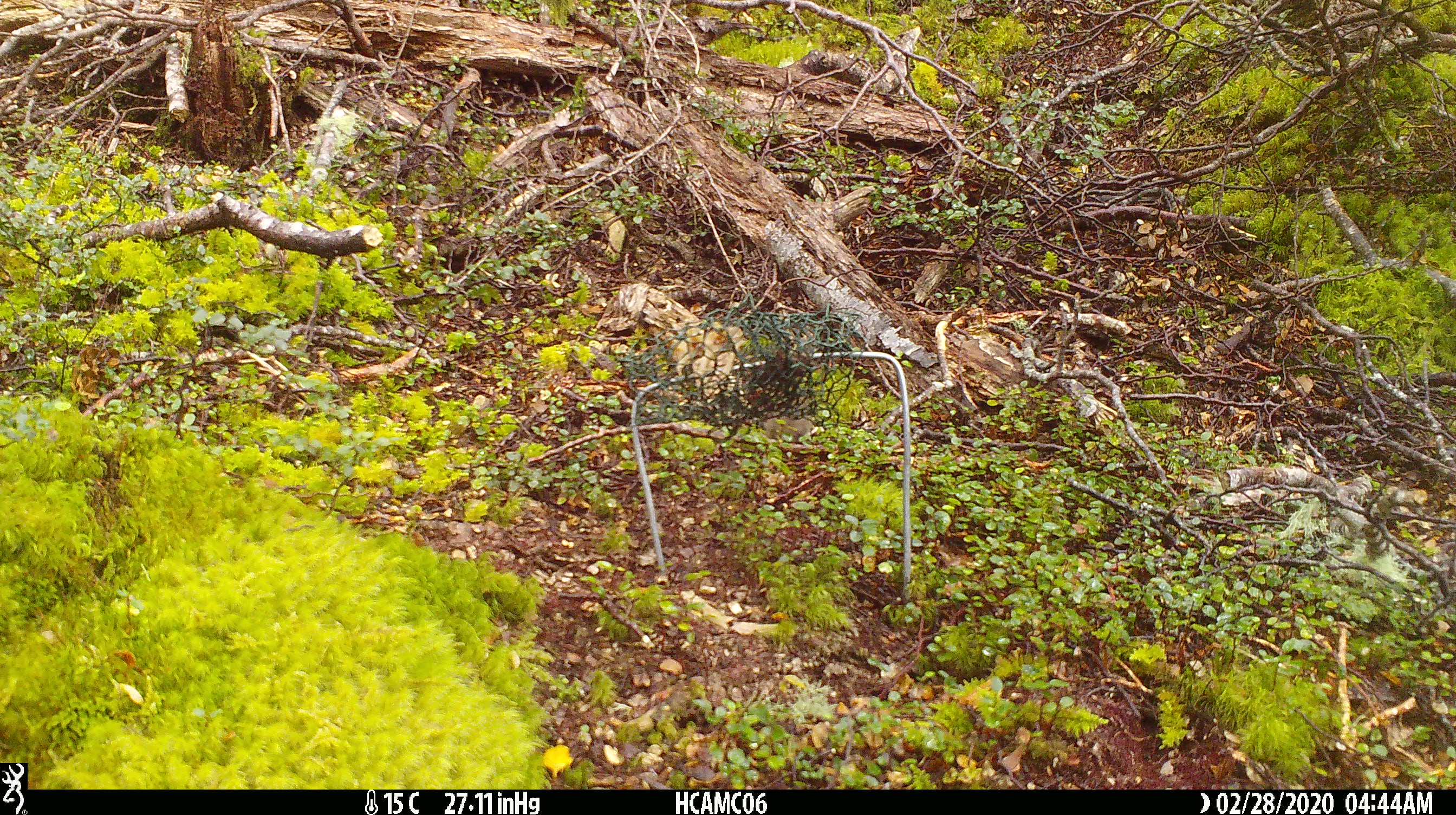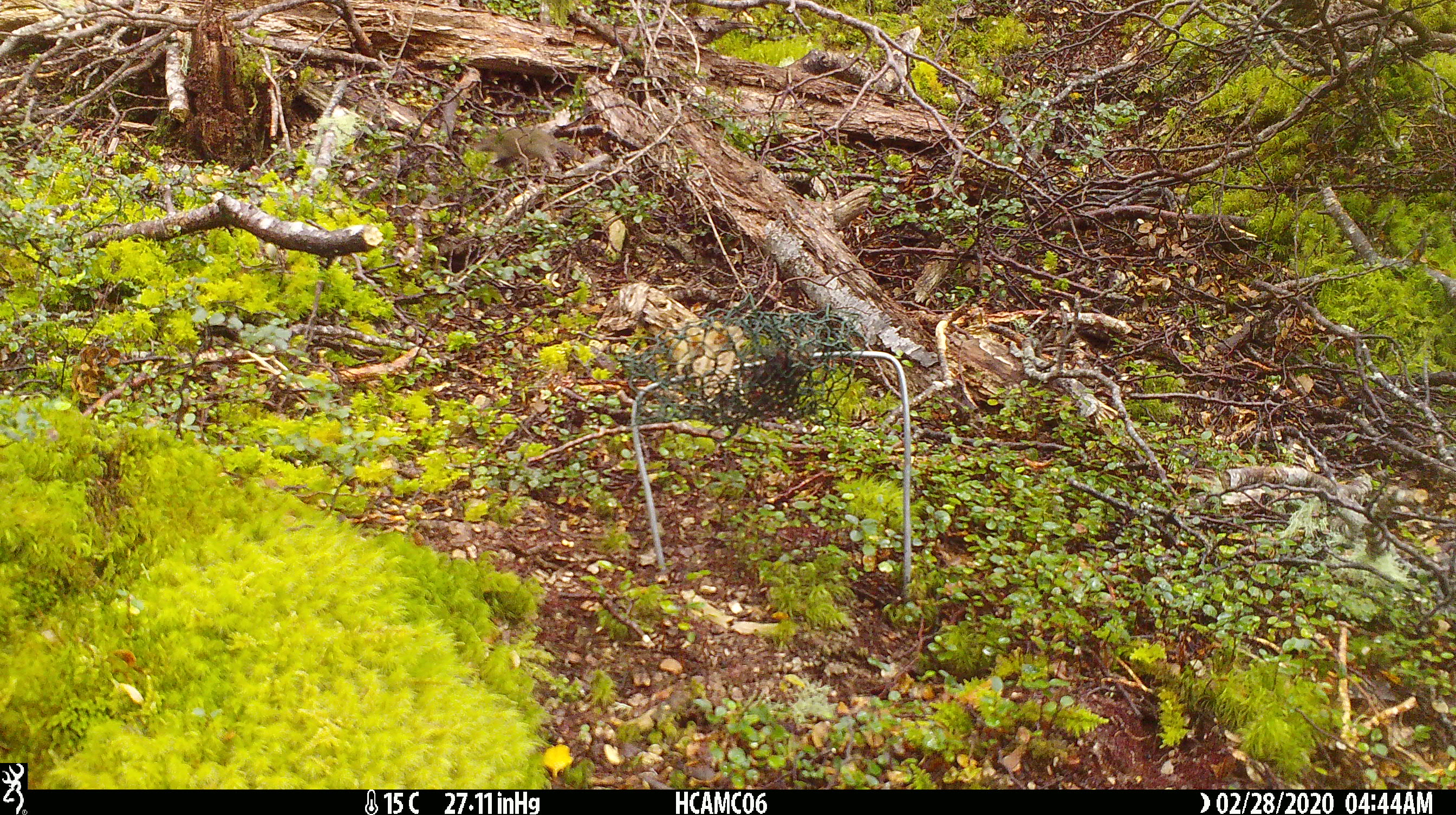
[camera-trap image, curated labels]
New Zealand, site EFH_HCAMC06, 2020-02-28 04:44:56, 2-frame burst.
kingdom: Animalia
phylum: Chordata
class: Mammalia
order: Rodentia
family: Muridae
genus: Mus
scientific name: Mus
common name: mouse